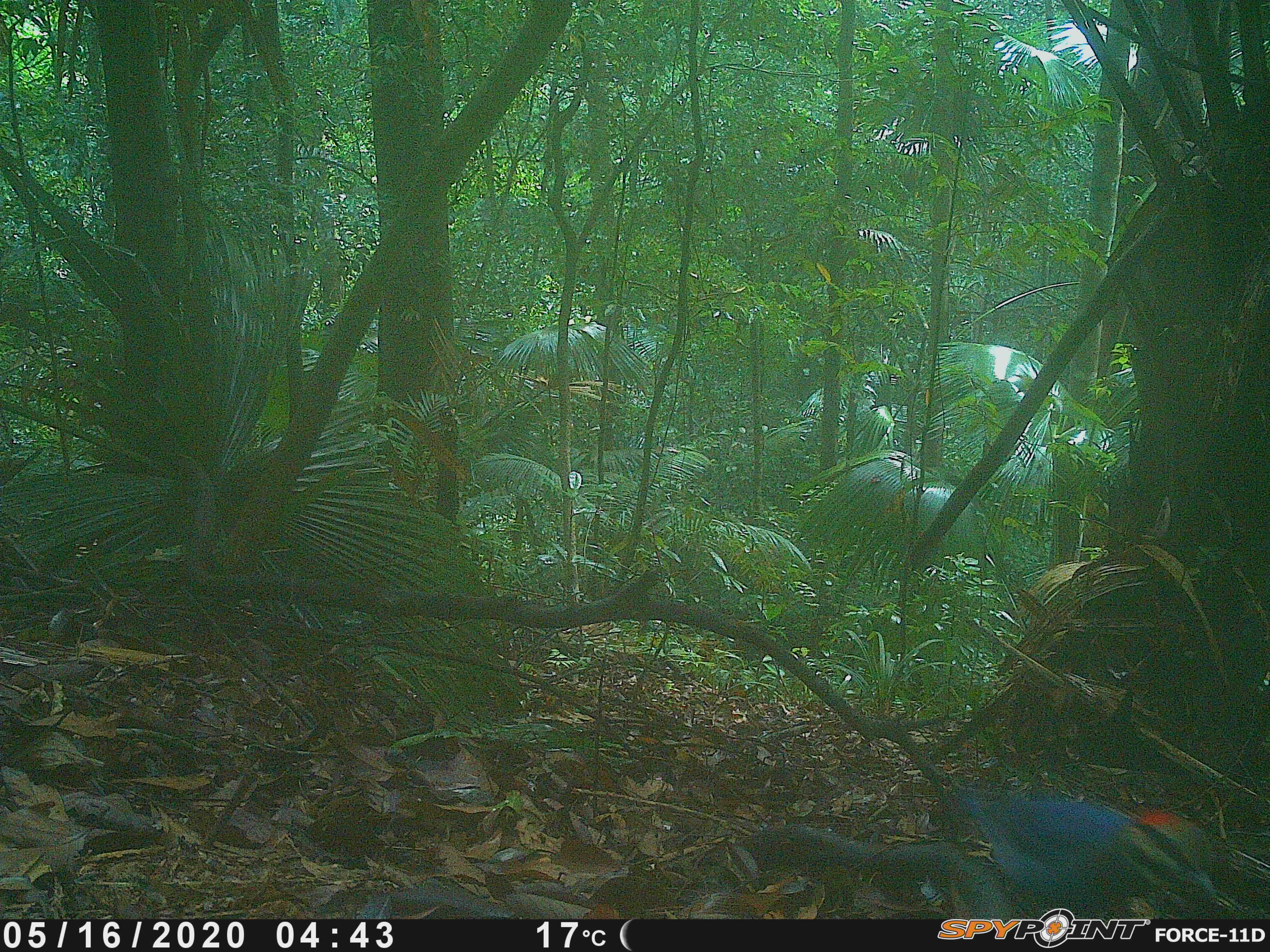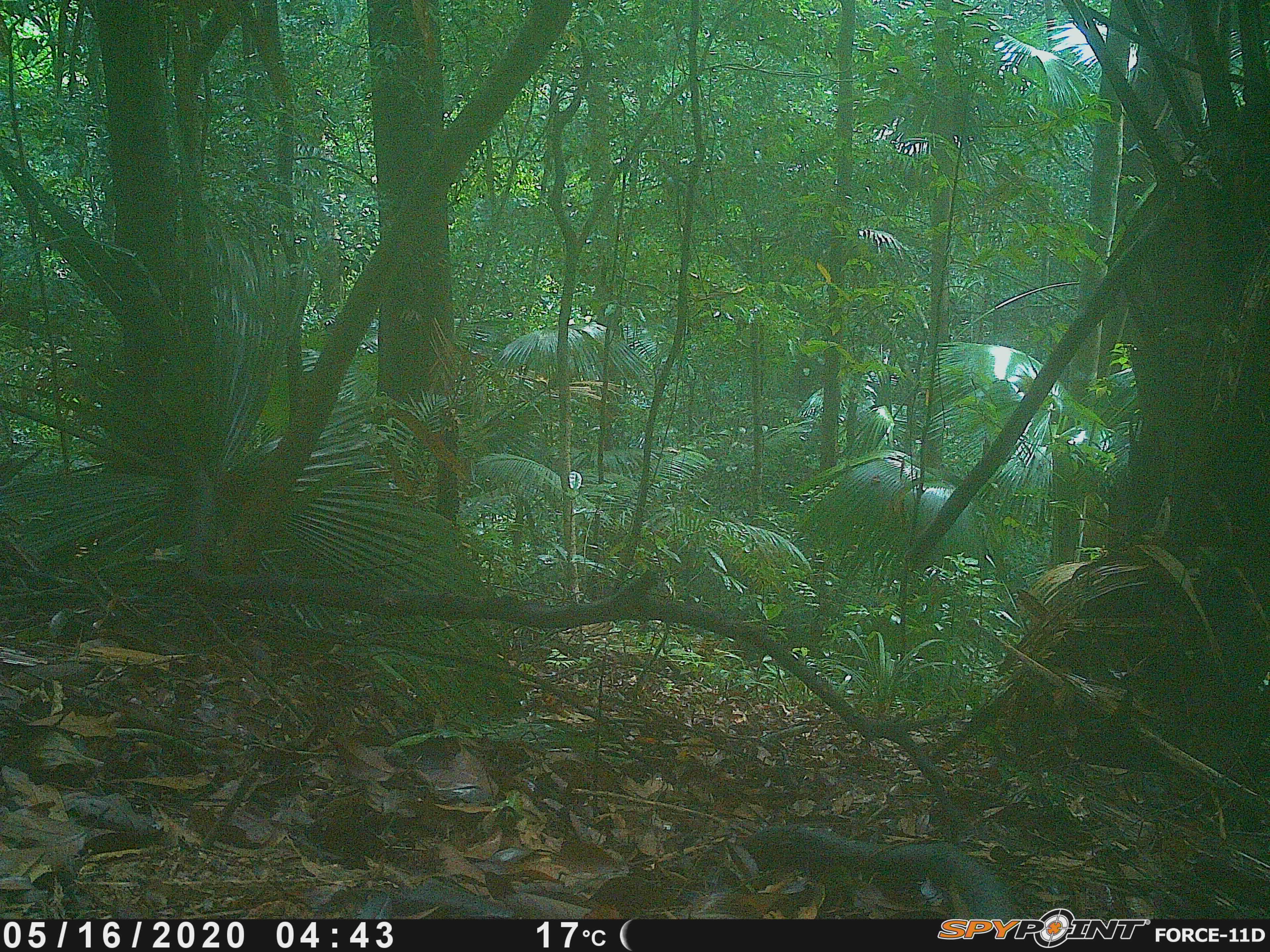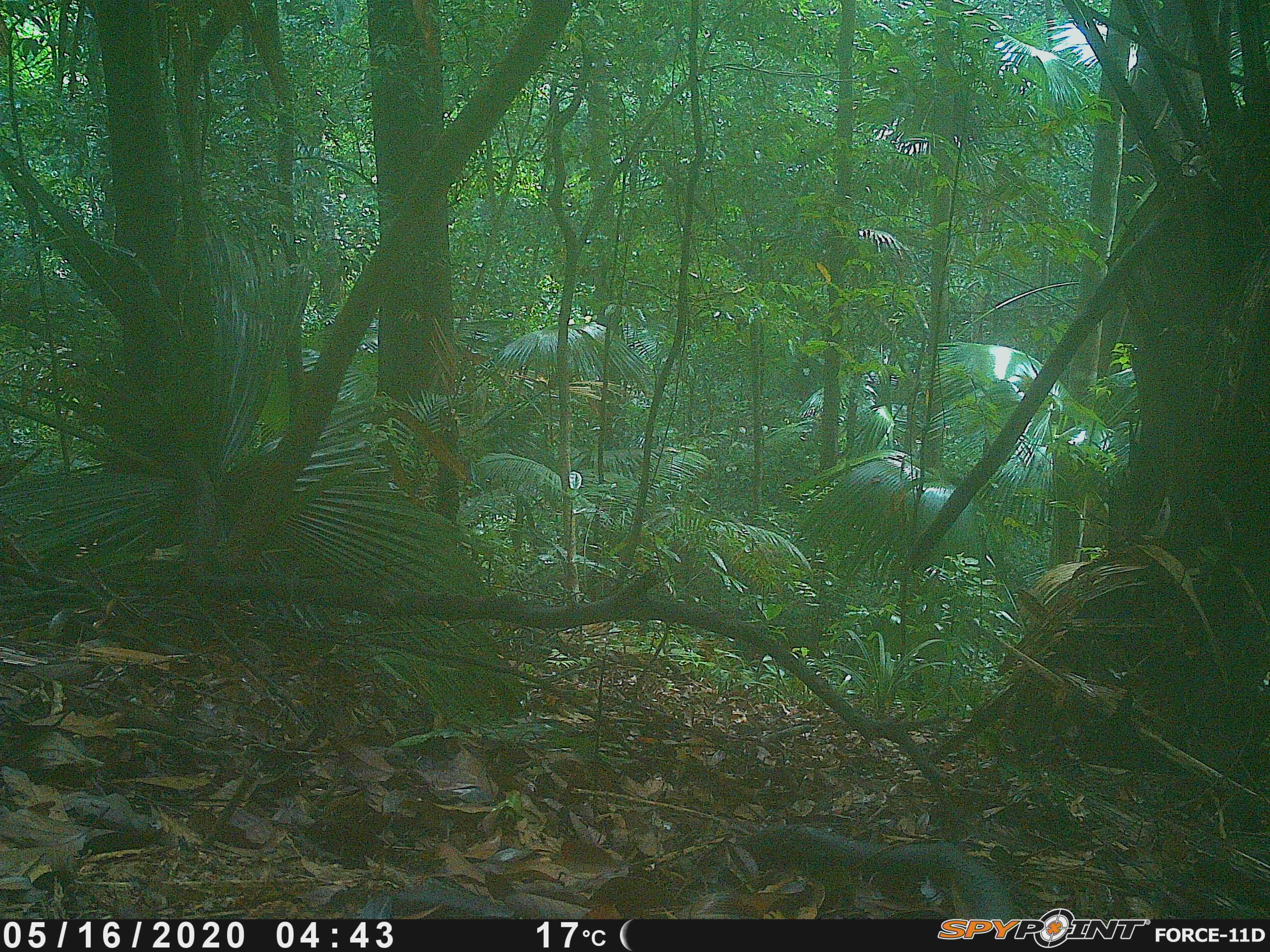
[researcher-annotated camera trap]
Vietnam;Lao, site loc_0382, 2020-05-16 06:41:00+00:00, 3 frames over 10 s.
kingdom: Animalia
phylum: Chordata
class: Aves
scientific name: Aves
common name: bird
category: unidentified bird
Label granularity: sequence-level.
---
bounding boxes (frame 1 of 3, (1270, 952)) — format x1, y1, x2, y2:
unidentified bird: 951, 788, 1218, 919